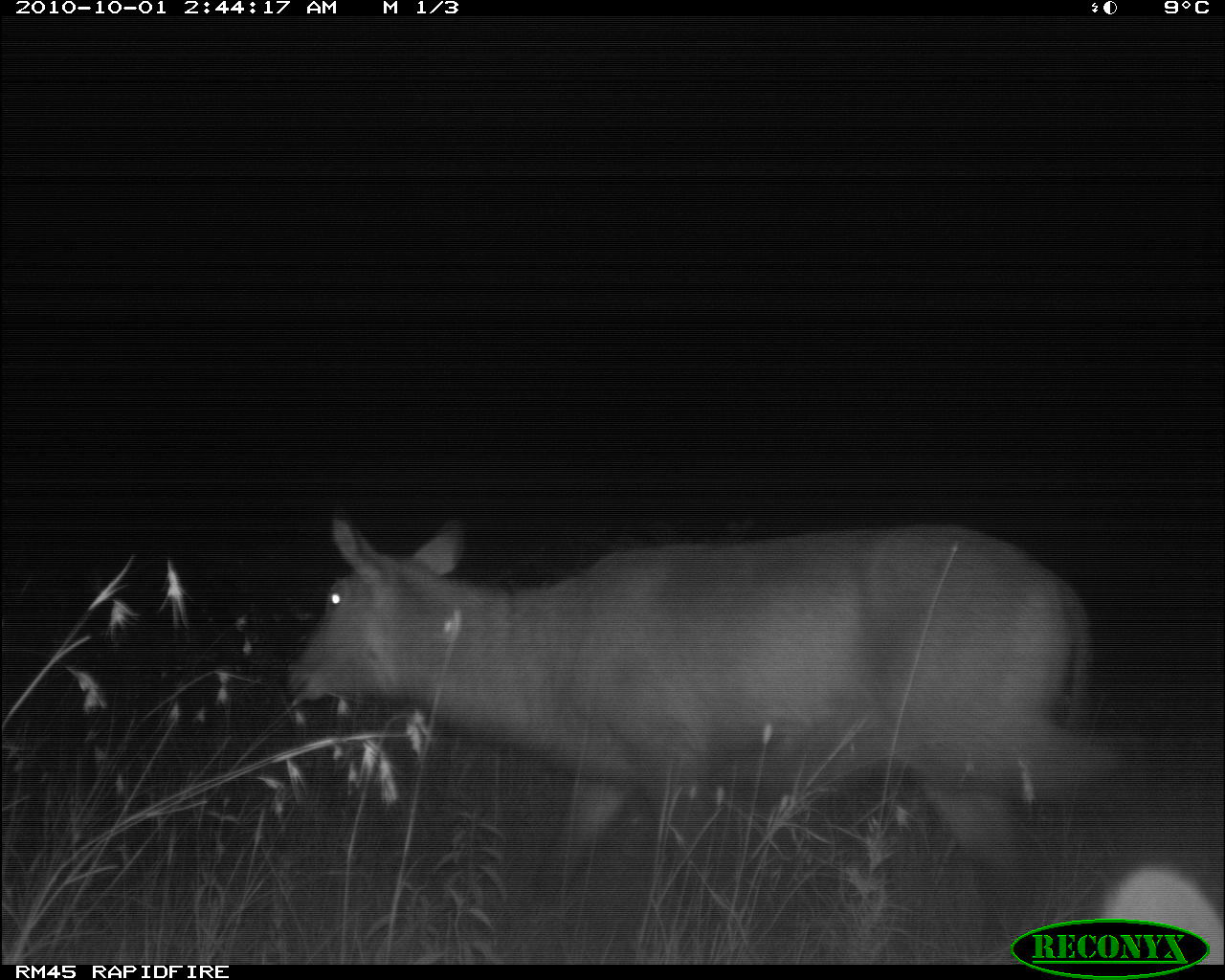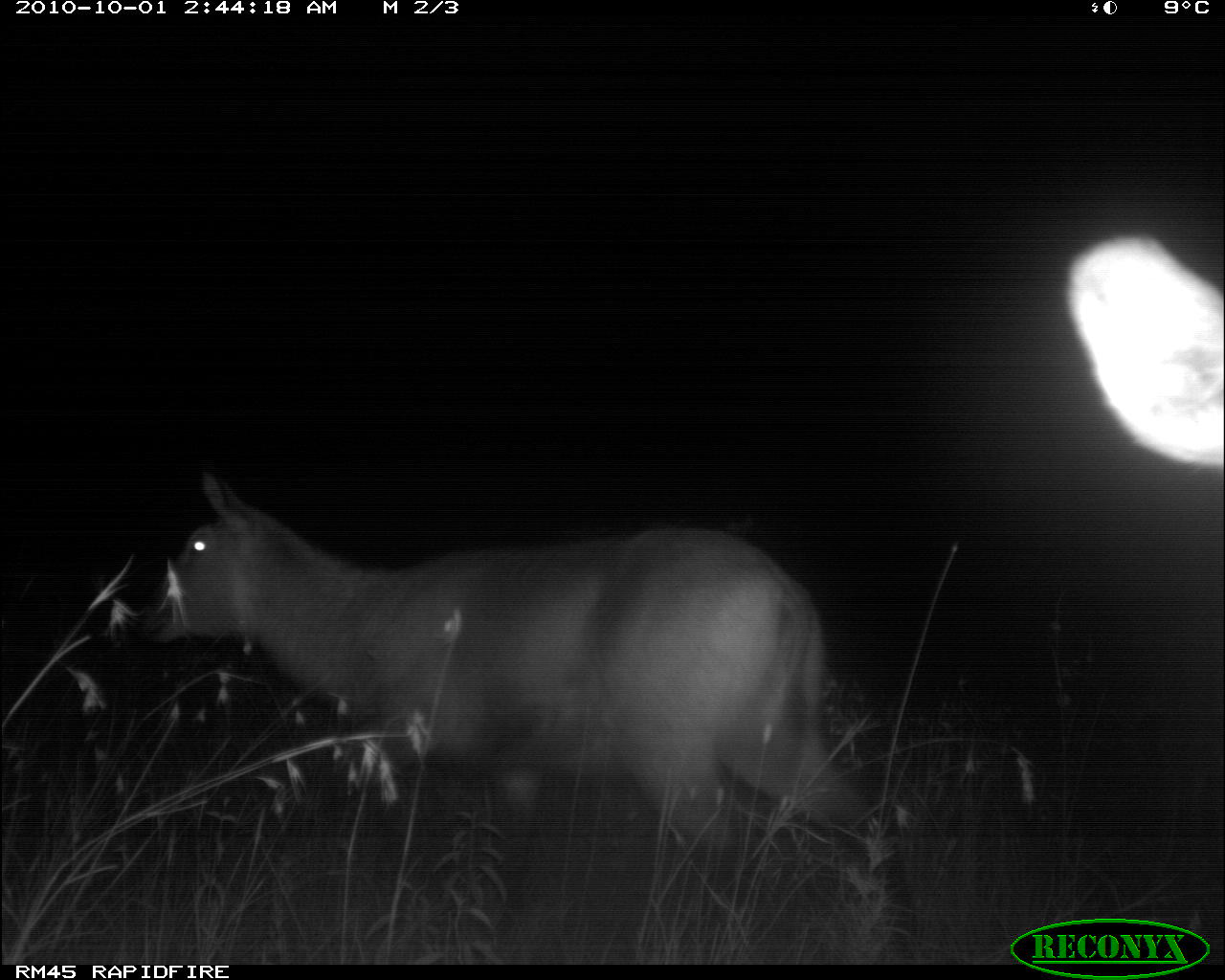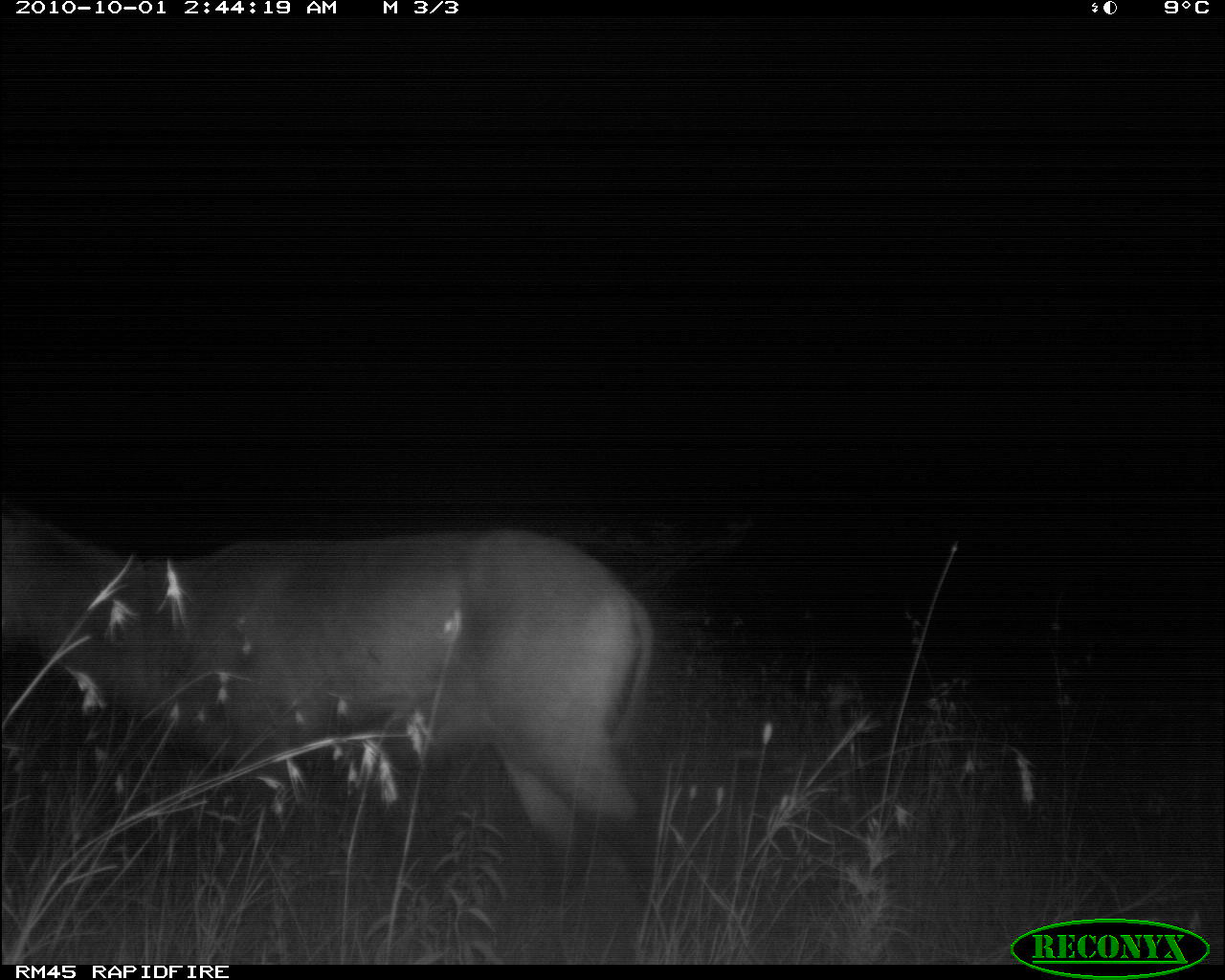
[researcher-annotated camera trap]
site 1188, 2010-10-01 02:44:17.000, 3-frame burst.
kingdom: Animalia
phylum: Chordata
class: Mammalia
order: Artiodactyla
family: Bovidae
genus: Kobus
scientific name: Kobus ellipsiprymnus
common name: waterbuck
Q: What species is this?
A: Kobus ellipsiprymnus (waterbuck).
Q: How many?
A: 2.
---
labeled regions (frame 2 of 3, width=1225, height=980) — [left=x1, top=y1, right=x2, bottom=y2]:
kobus ellipsiprymnus: [left=132, top=467, right=882, bottom=858]; [left=1066, top=233, right=1224, bottom=466]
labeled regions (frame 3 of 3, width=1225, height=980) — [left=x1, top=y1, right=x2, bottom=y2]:
kobus ellipsiprymnus: [left=0, top=492, right=655, bottom=960]